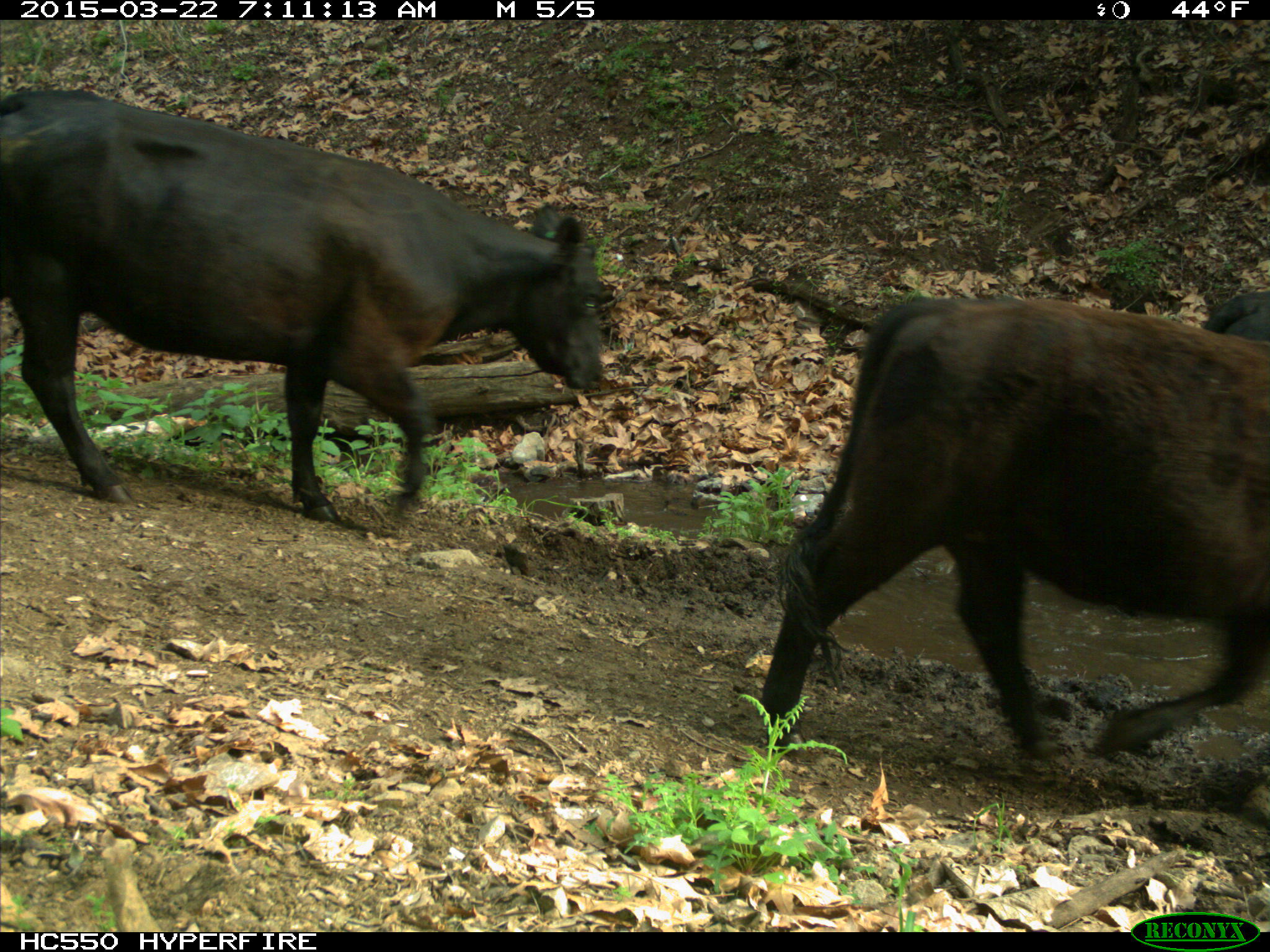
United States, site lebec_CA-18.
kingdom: Animalia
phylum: Chordata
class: Mammalia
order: Artiodactyla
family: Bovidae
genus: Bos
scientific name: Bos taurus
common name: domestic cow